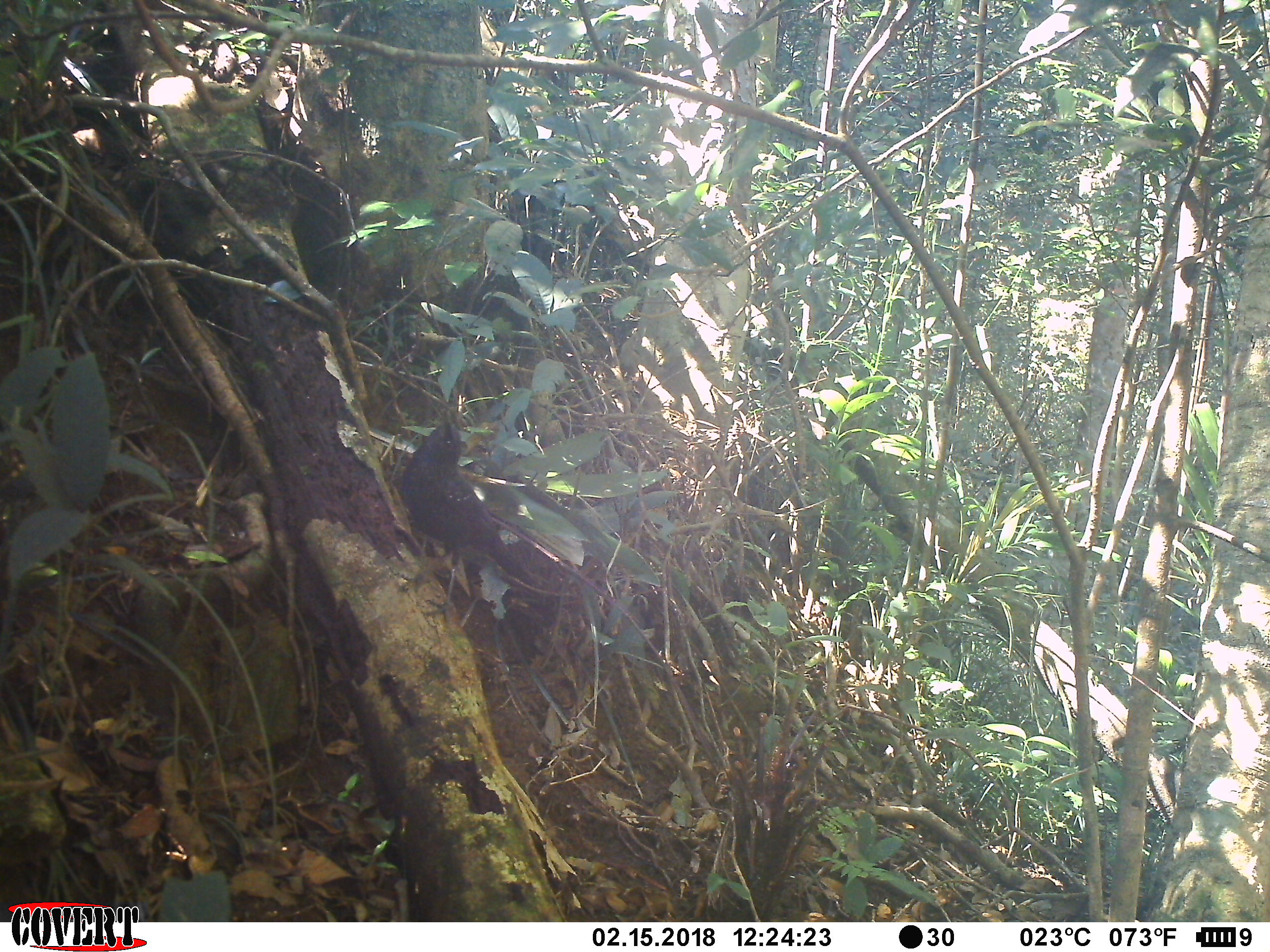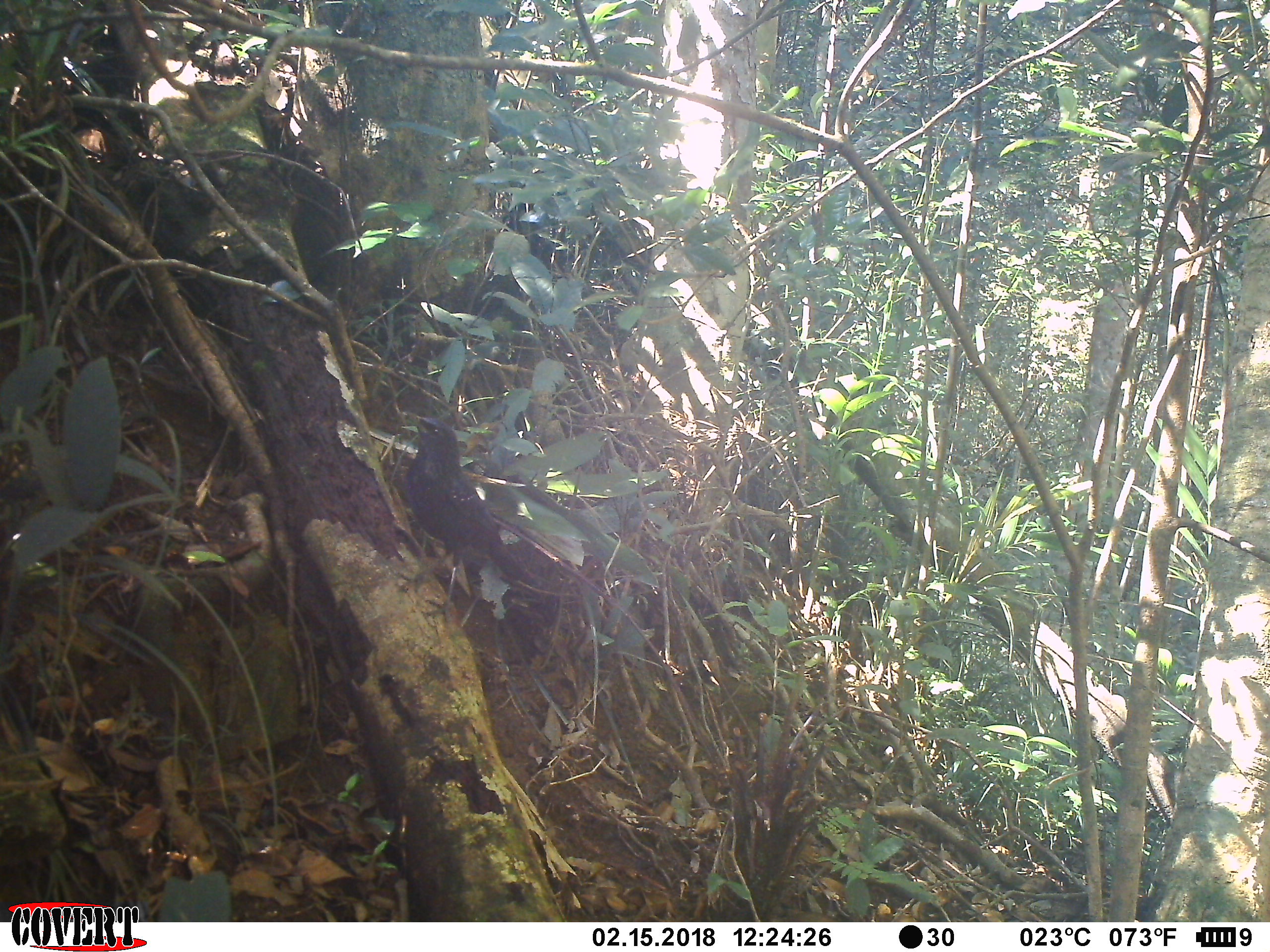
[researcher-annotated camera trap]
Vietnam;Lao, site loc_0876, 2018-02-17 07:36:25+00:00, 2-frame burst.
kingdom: Animalia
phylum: Chordata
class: Aves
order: Passeriformes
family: Muscicapidae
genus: Myophonus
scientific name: Myophonus caeruleus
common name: blue whistling thrush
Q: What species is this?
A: Blue whistling thrush (Myophonus caeruleus).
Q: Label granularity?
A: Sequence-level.